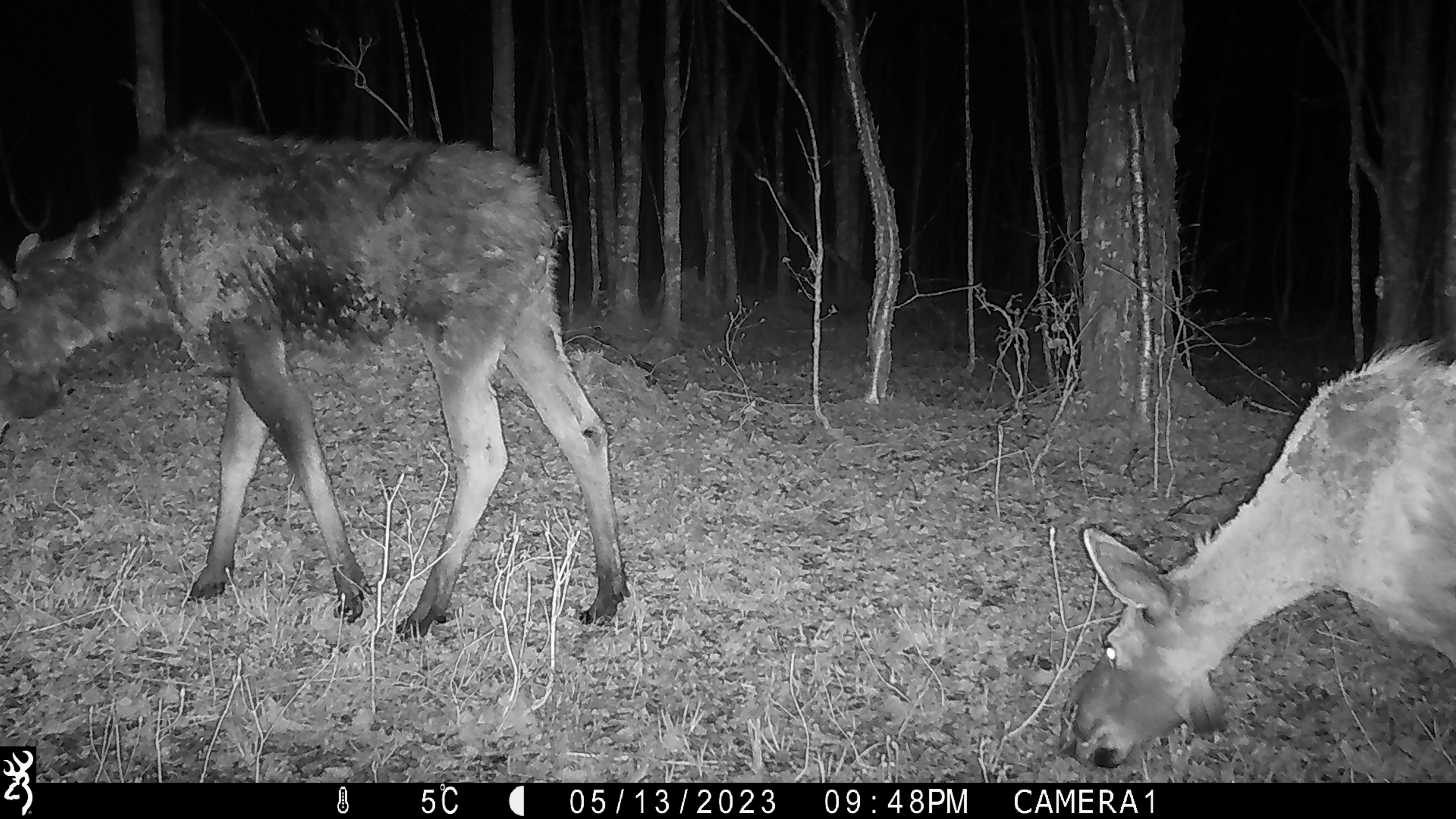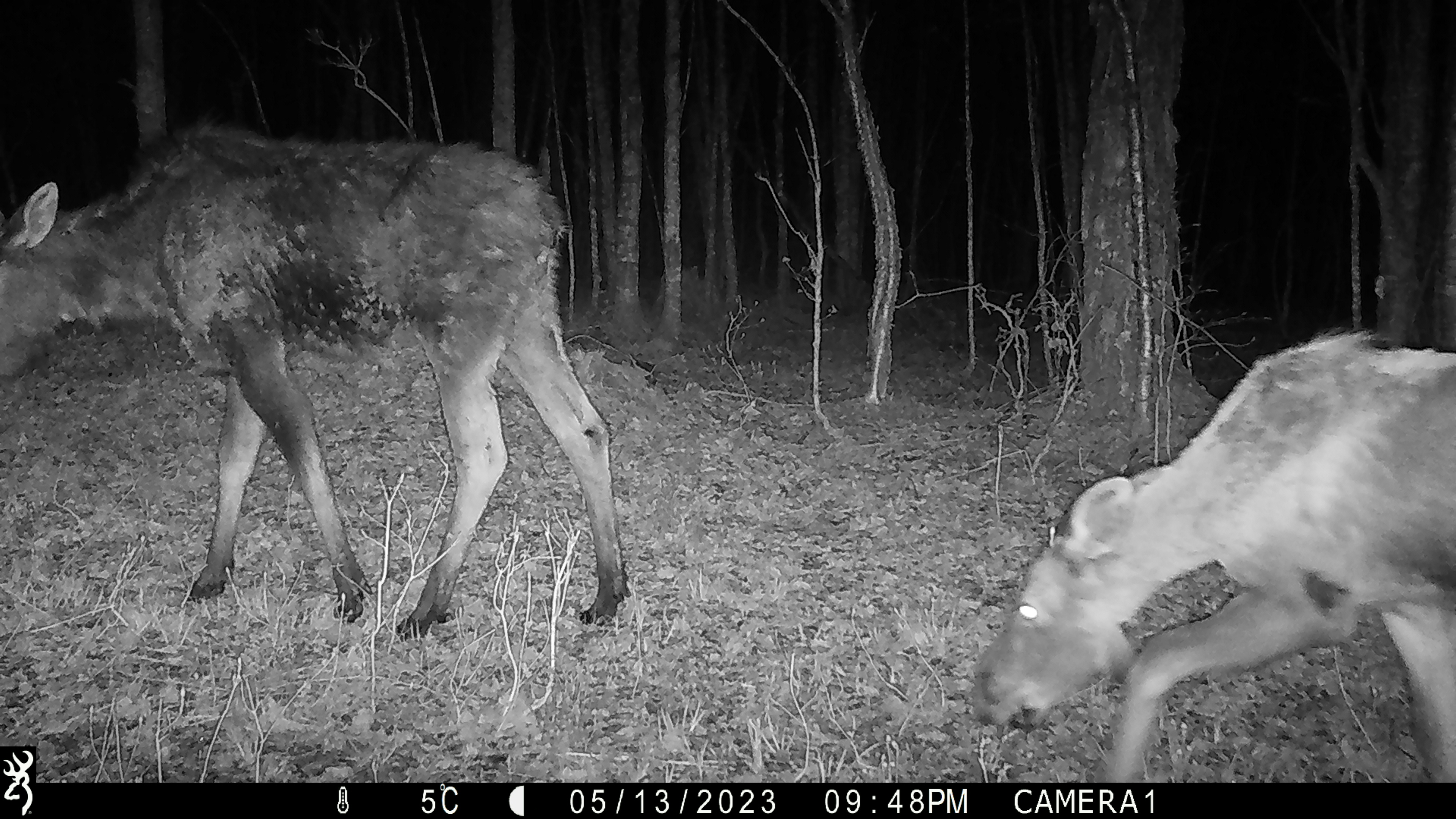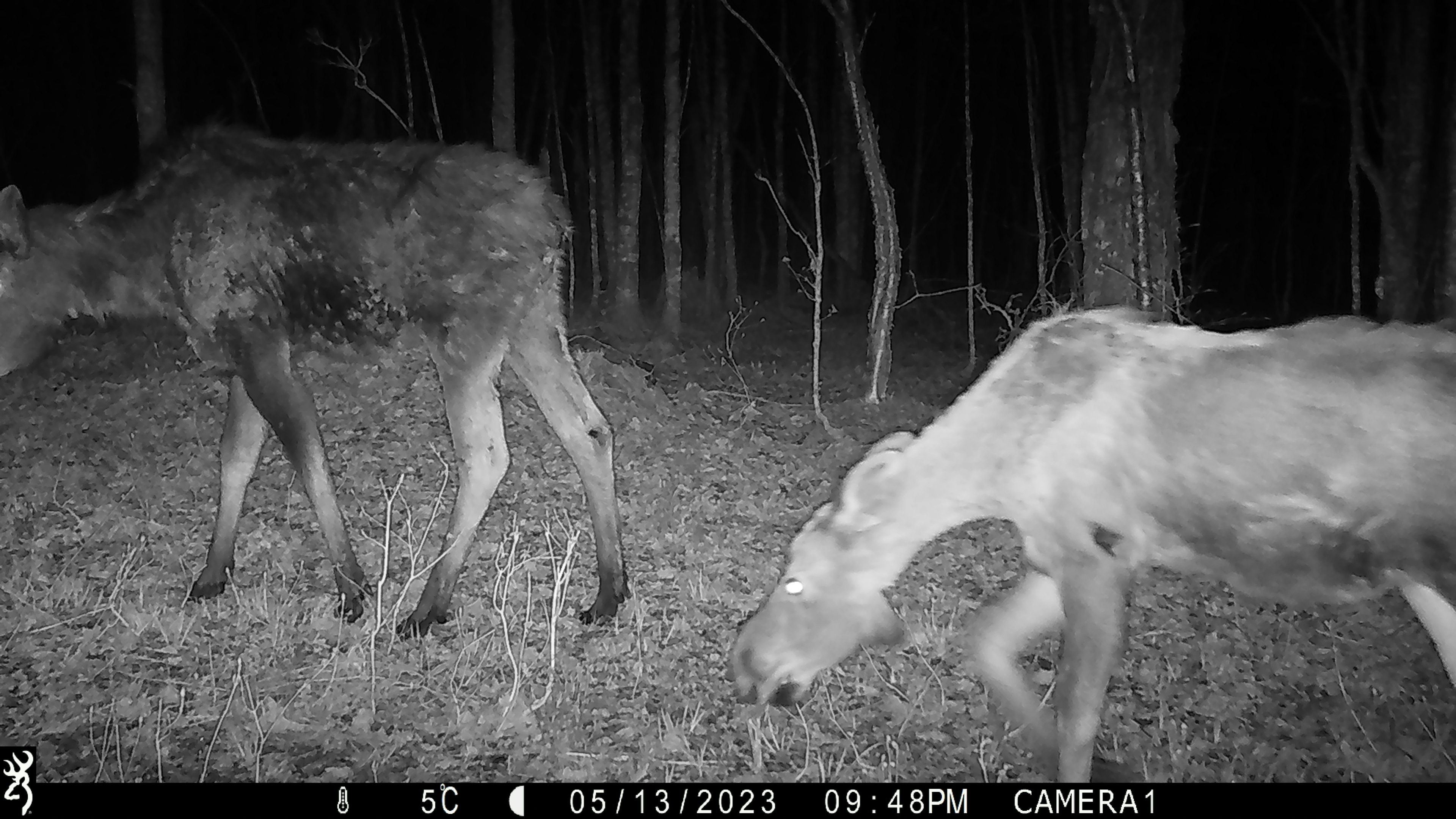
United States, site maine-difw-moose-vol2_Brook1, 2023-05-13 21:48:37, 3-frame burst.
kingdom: Animalia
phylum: Chordata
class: Mammalia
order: Artiodactyla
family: Cervidae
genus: Alces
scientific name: Alces alces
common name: moose